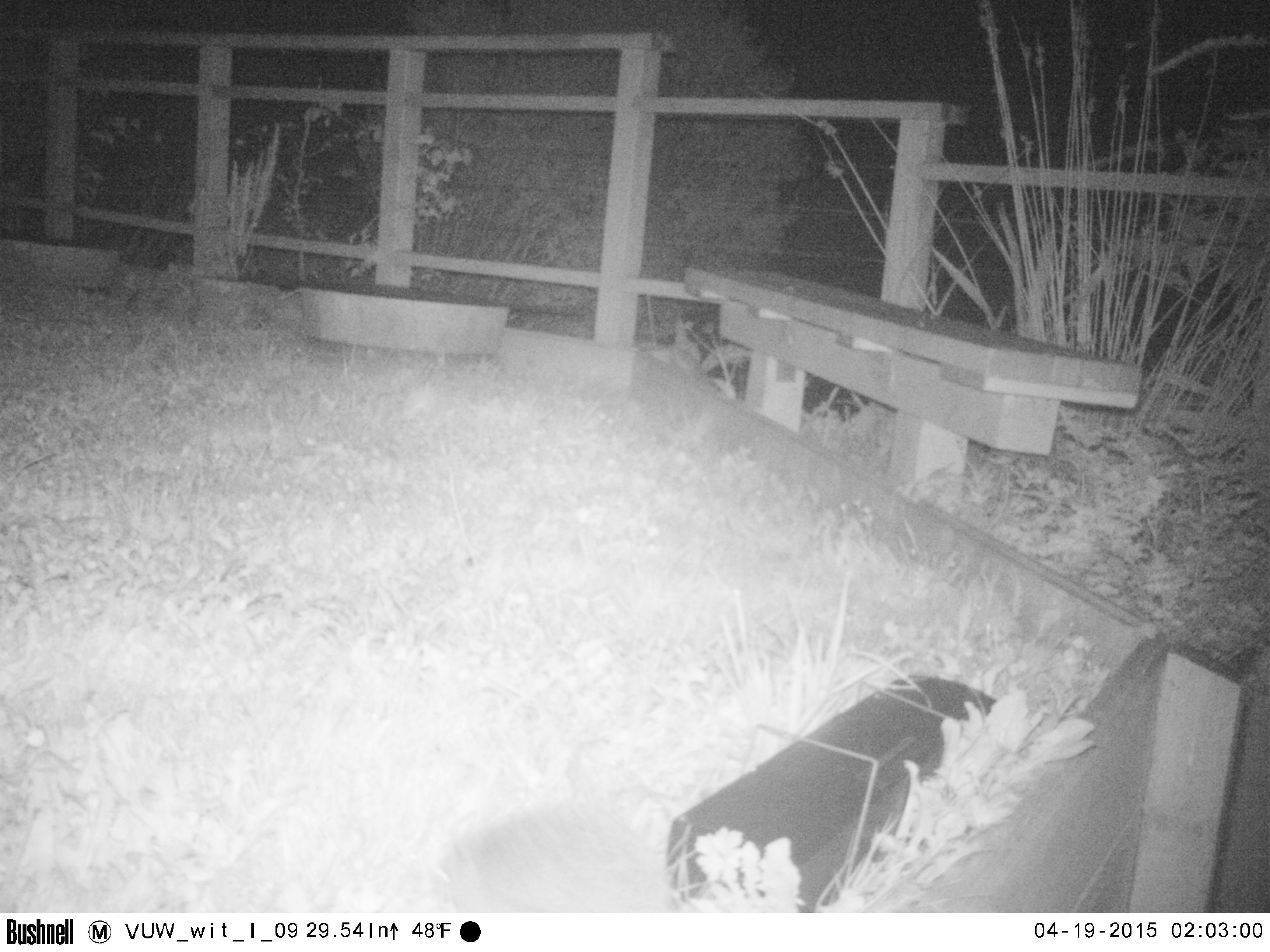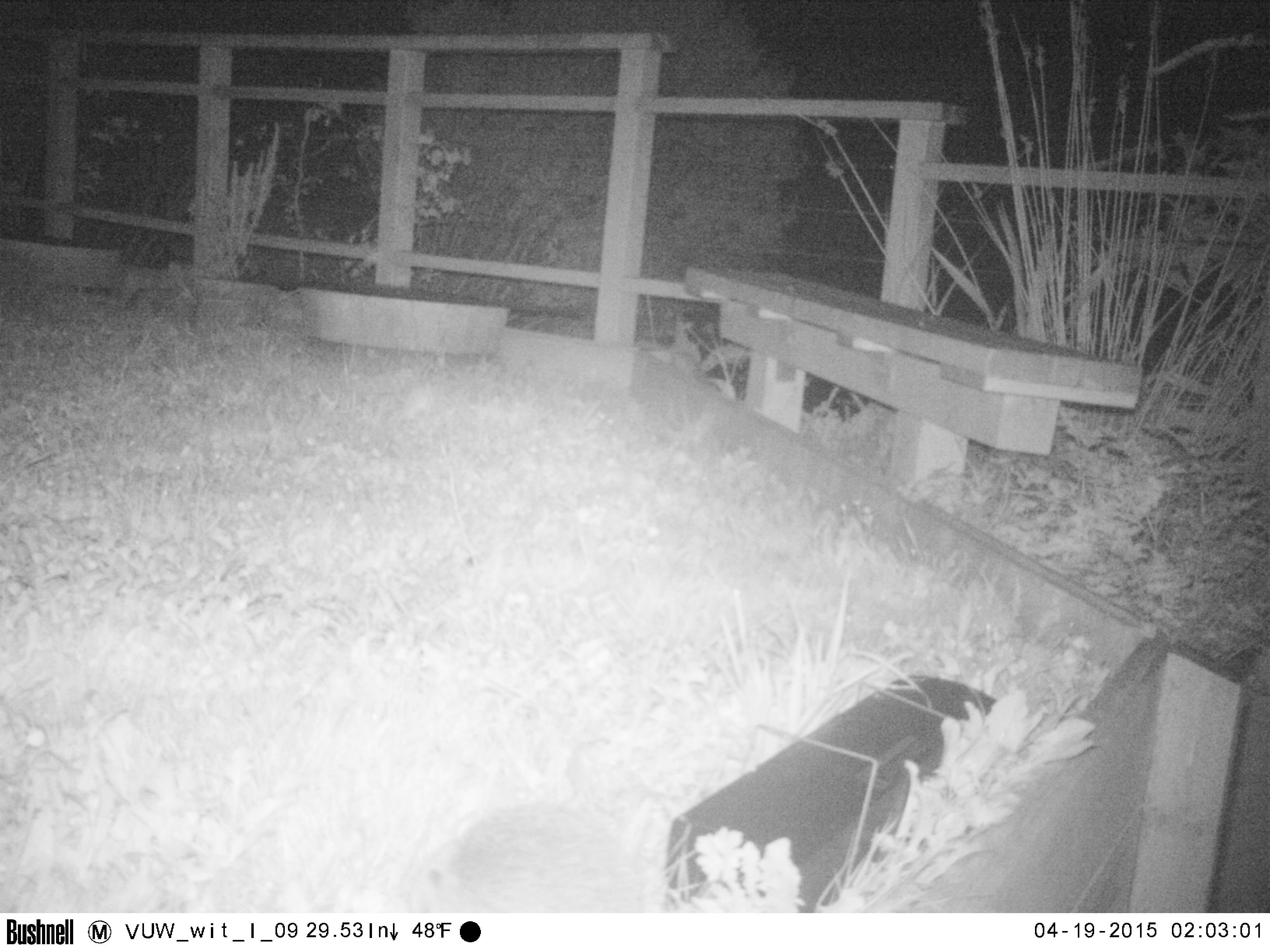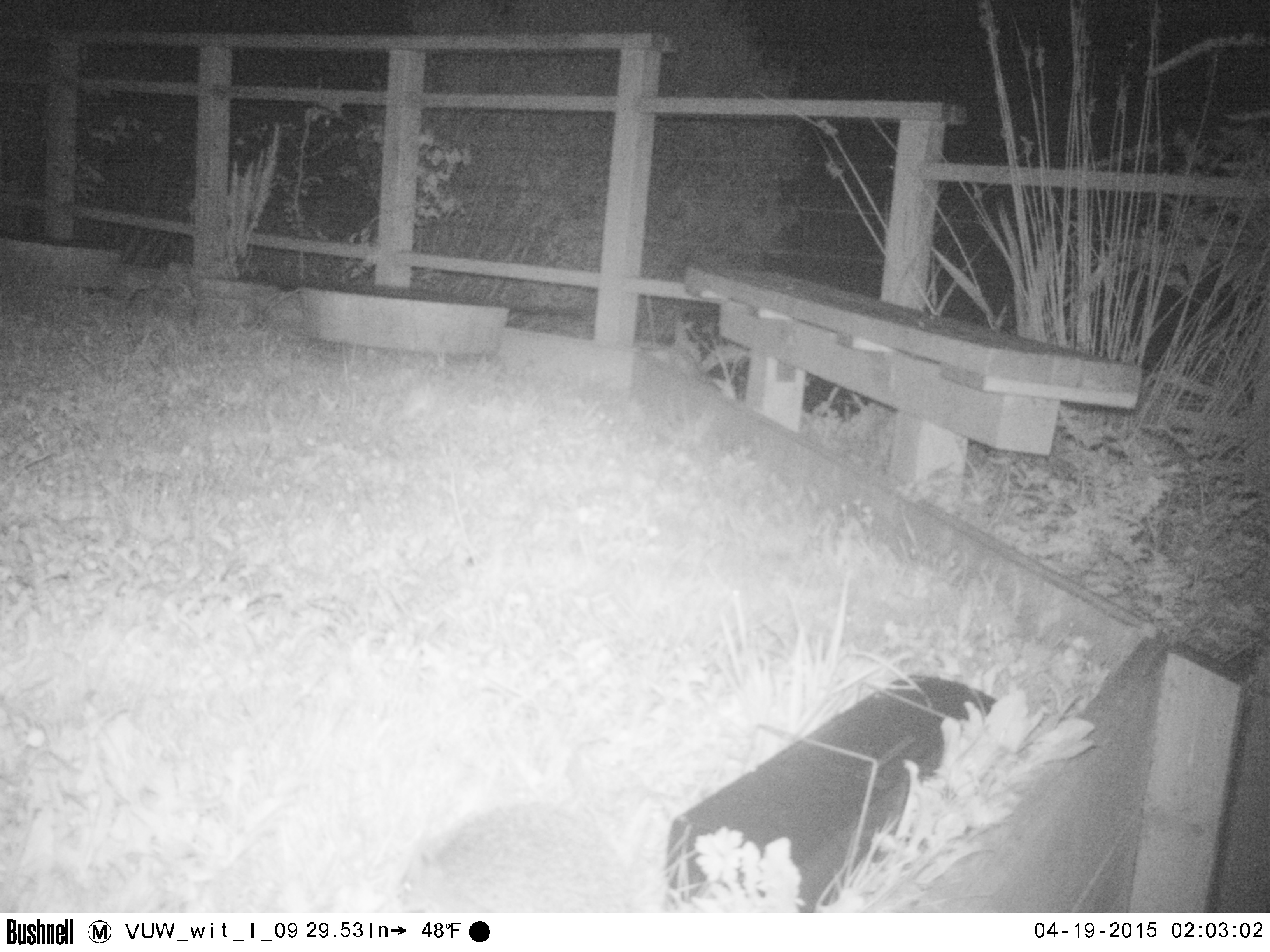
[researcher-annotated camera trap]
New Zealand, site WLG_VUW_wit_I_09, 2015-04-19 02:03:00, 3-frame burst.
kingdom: Animalia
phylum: Chordata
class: Mammalia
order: Eulipotyphla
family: Erinaceidae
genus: Erinaceus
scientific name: Erinaceus europaeus europaeus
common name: european hedgehog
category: hedgehog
Hedgehog (european hedgehog) (Erinaceus europaeus europaeus).